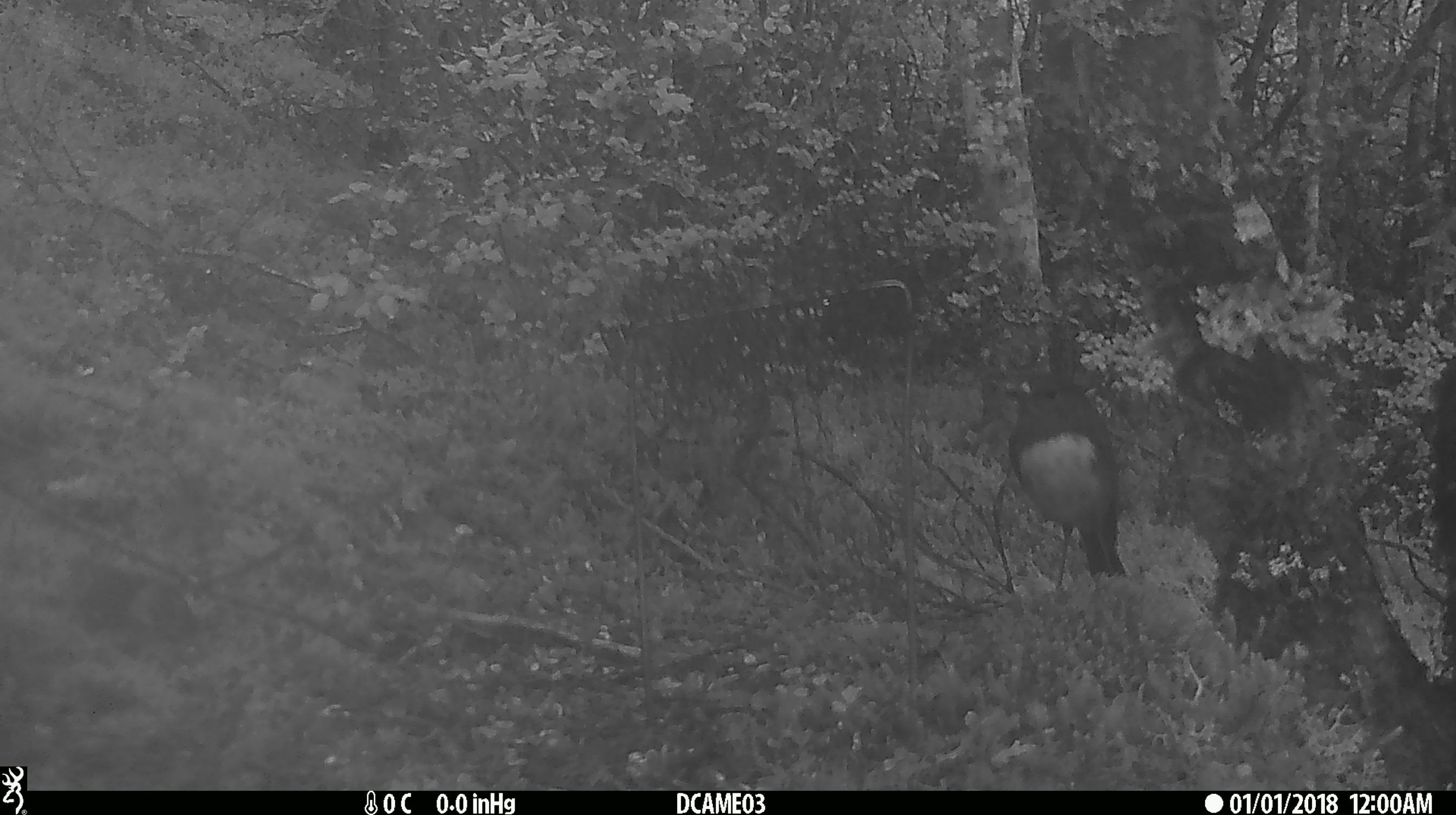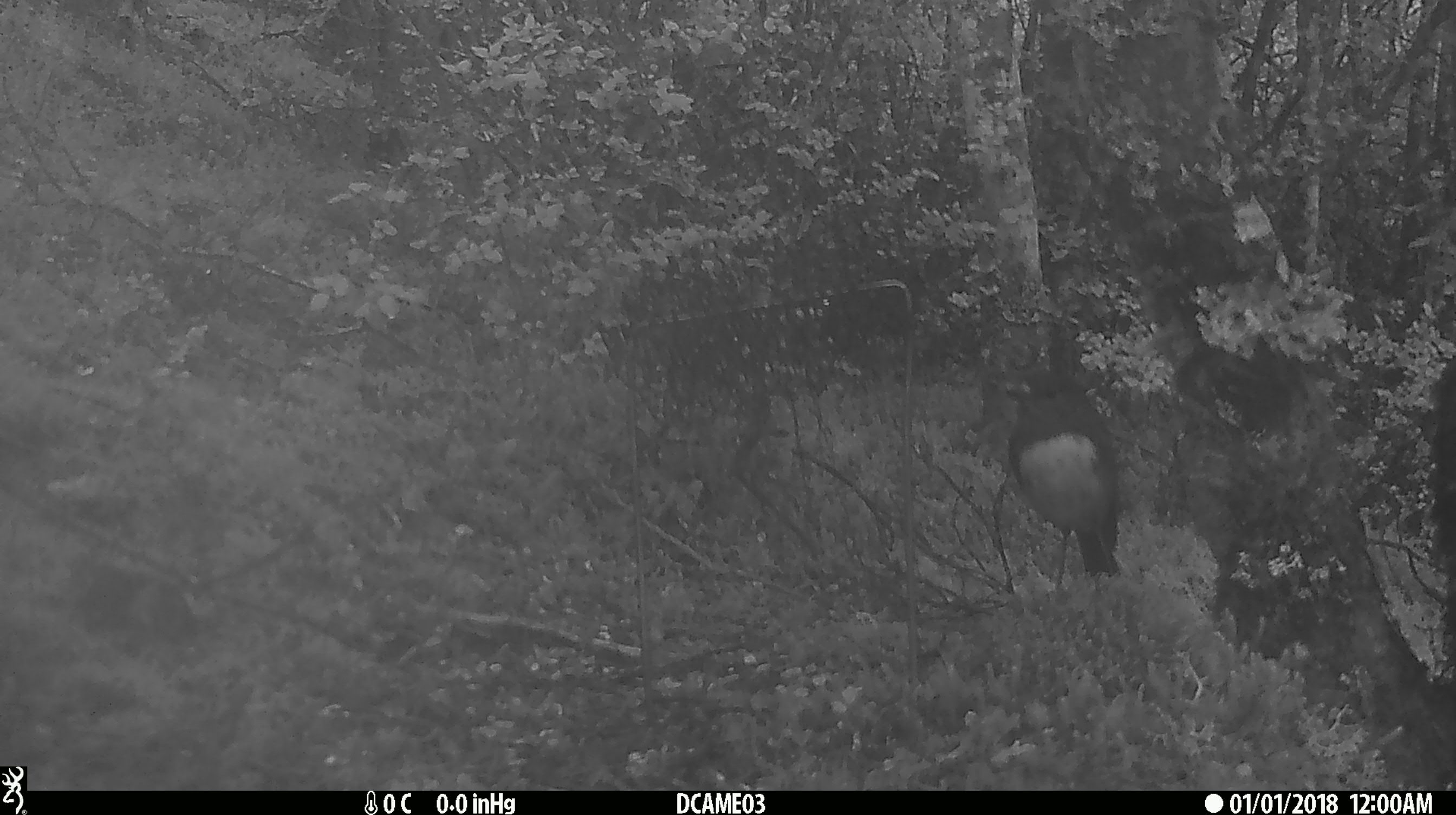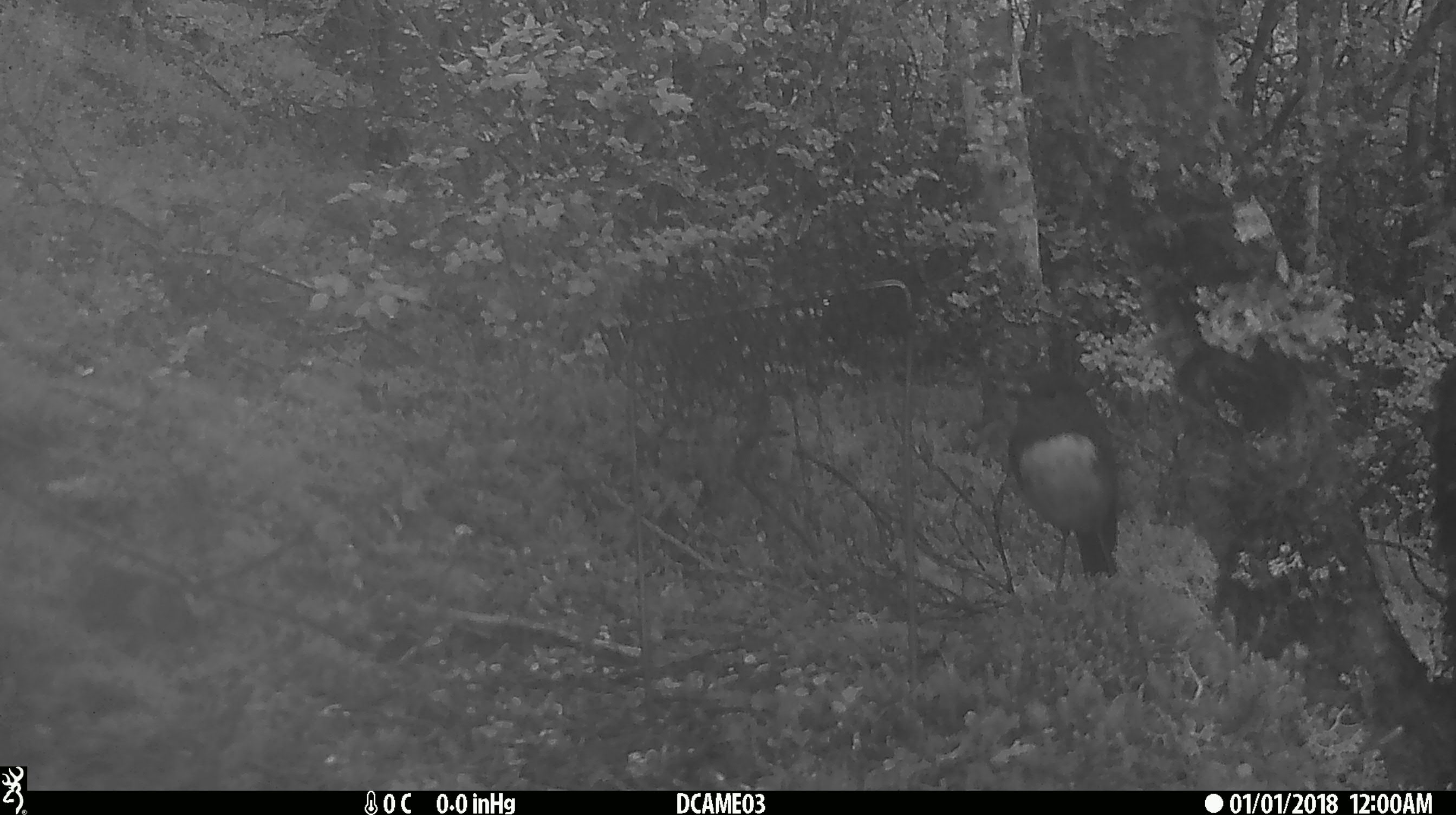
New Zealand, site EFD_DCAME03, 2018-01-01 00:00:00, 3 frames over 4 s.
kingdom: Animalia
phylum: Chordata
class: Aves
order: Passeriformes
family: Petroicidae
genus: Petroica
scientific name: Petroica australis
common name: new zealand robin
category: robin